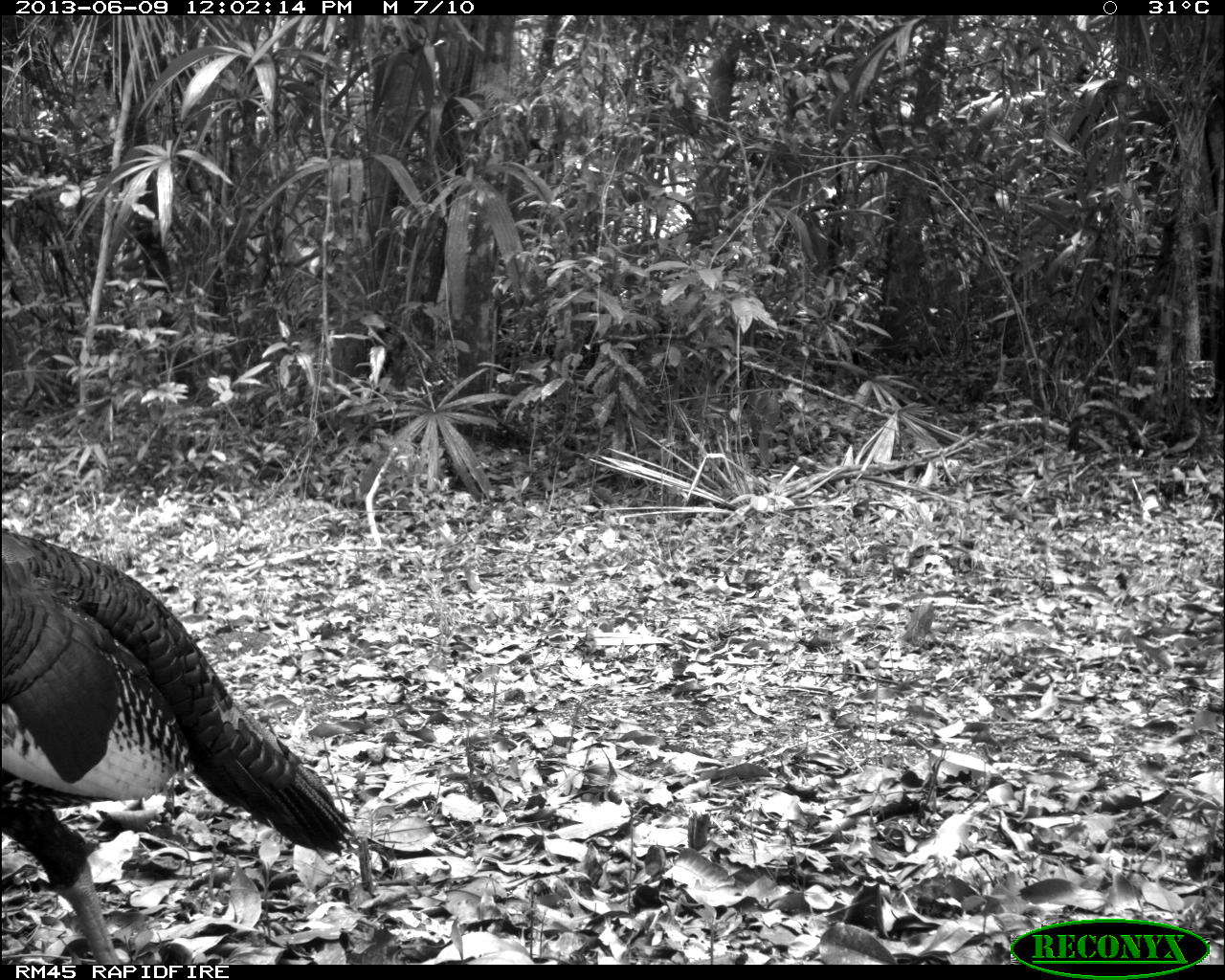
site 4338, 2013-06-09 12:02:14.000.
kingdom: Animalia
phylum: Chordata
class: Aves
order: Galliformes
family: Phasianidae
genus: Meleagris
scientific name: Meleagris ocellata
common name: ocellated turkey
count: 1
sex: male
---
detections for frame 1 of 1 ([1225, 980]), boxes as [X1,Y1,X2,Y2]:
meleagris ocellata: [0,531,358,964]